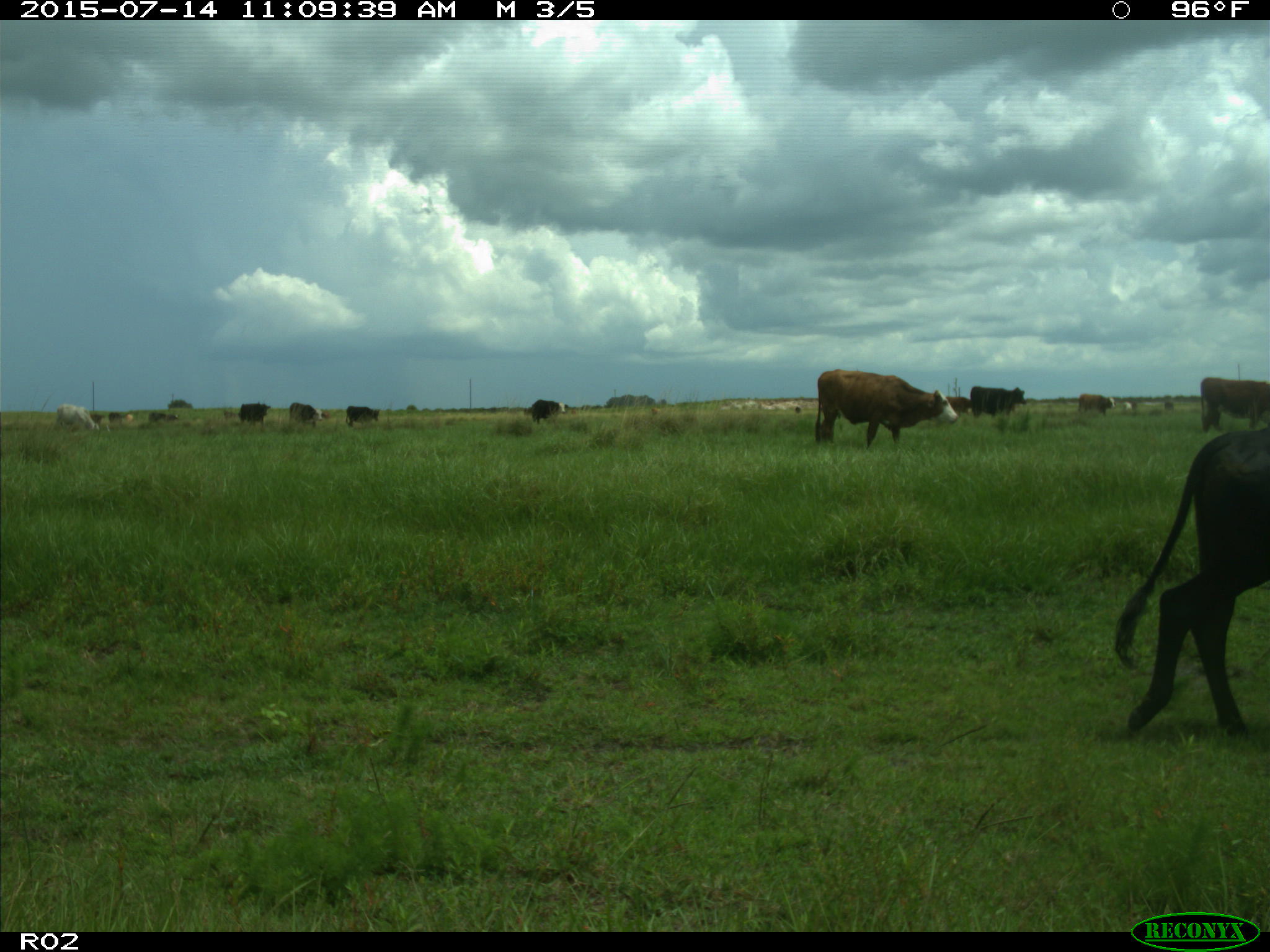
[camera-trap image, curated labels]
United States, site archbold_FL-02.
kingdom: Animalia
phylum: Chordata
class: Mammalia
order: Artiodactyla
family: Bovidae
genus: Bos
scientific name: Bos taurus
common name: domestic cow